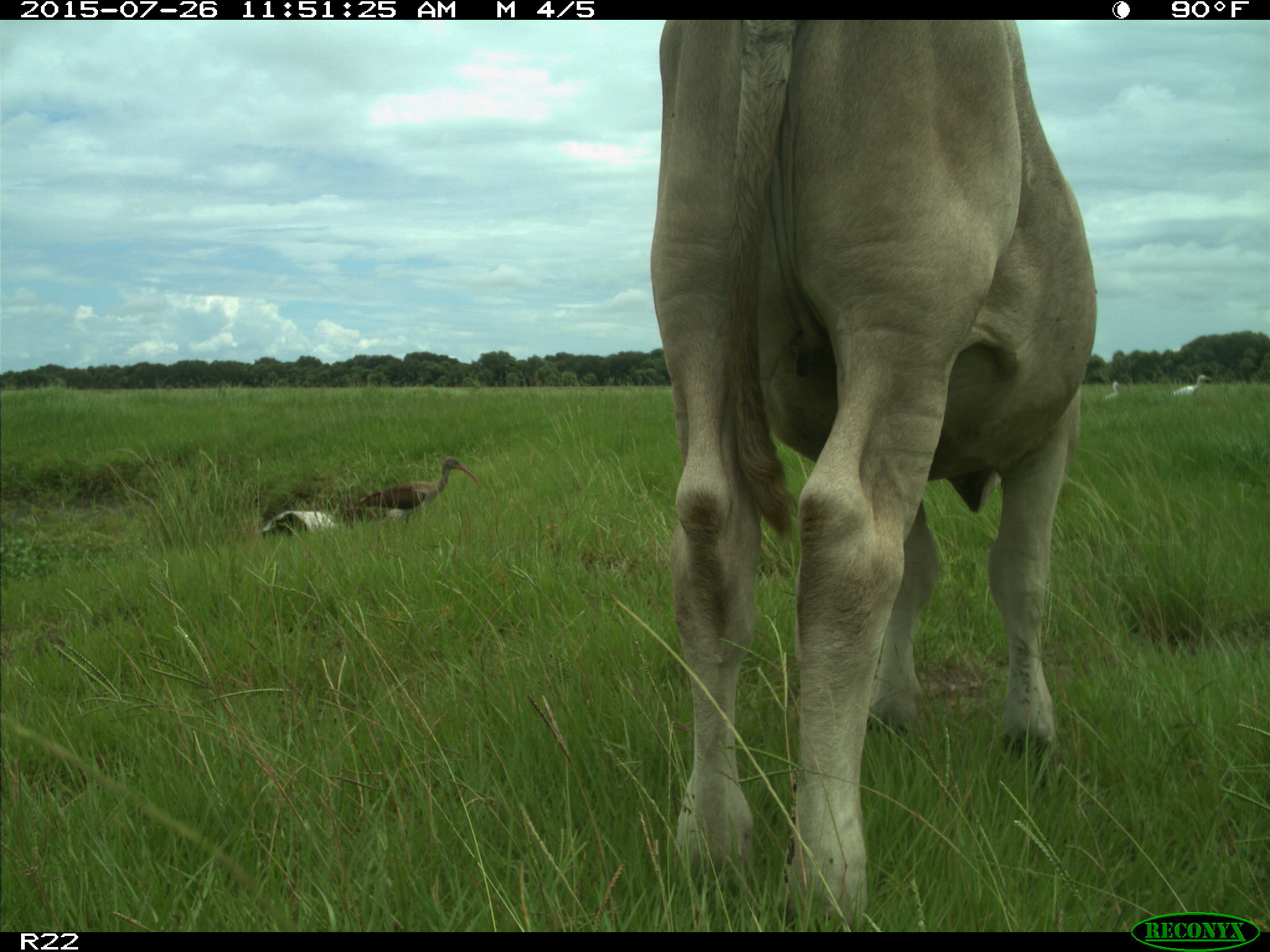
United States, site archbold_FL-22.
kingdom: Animalia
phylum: Chordata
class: Mammalia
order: Artiodactyla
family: Bovidae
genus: Bos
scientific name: Bos taurus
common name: domestic cow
Bos taurus (domestic cow).